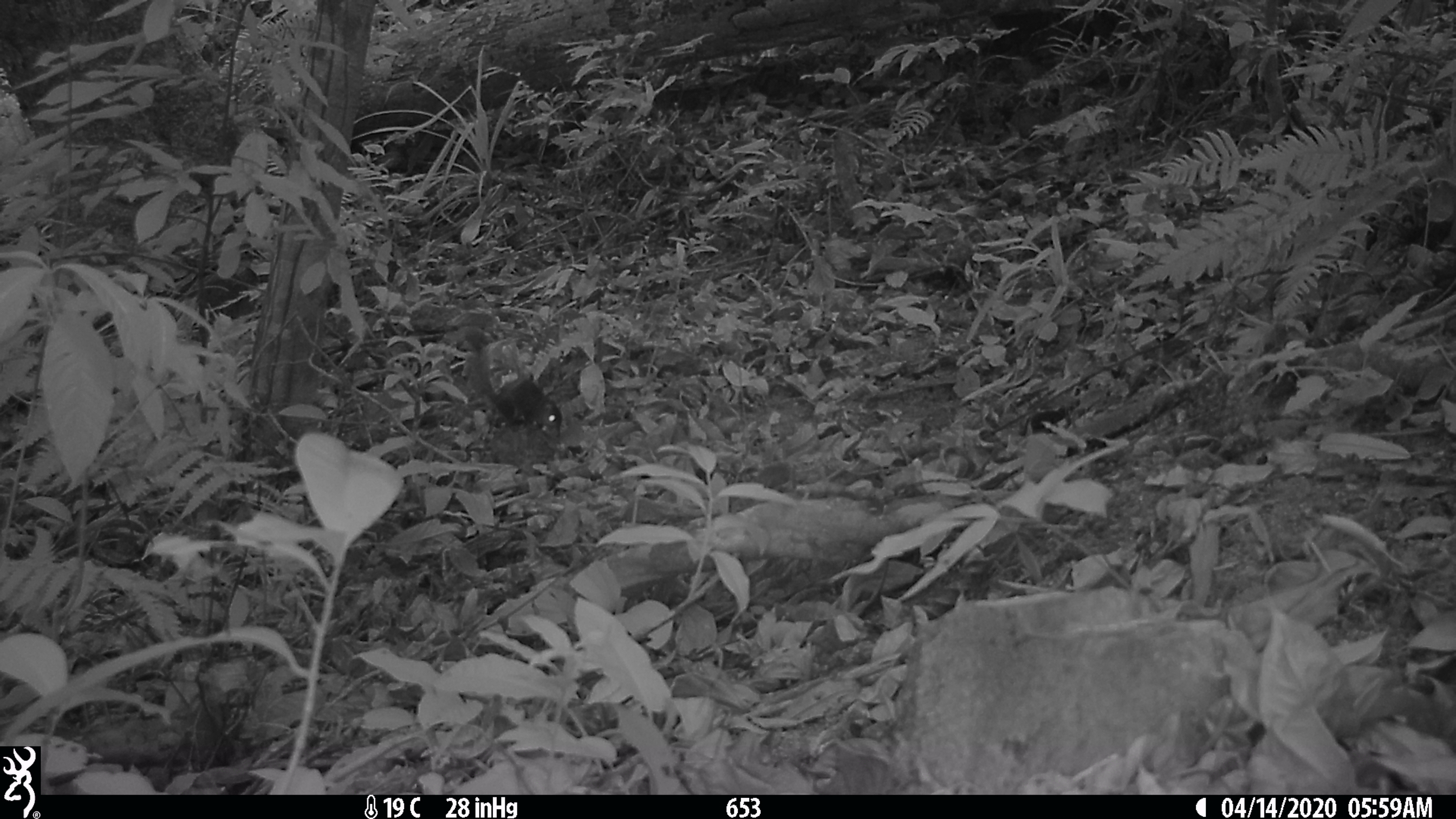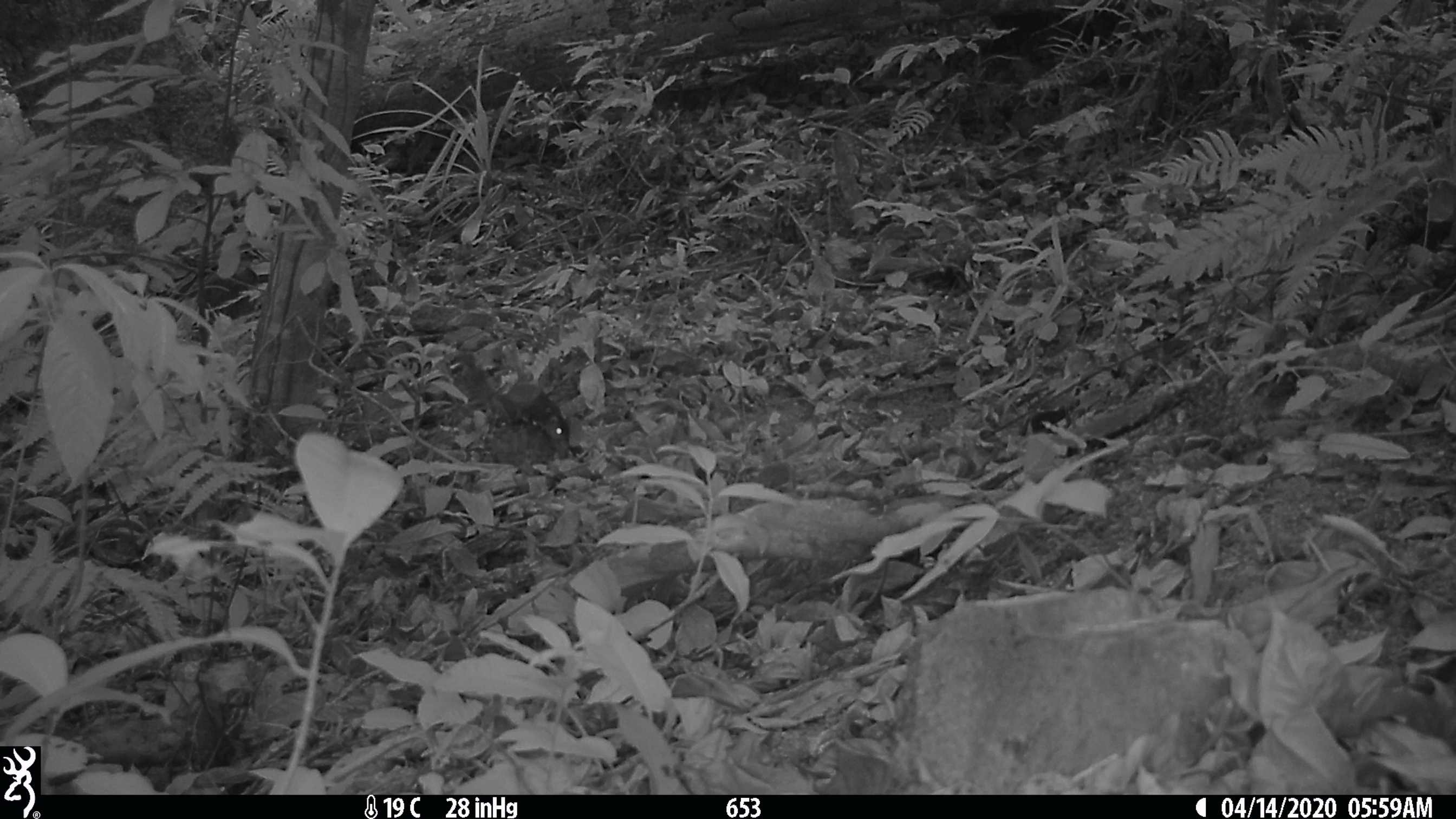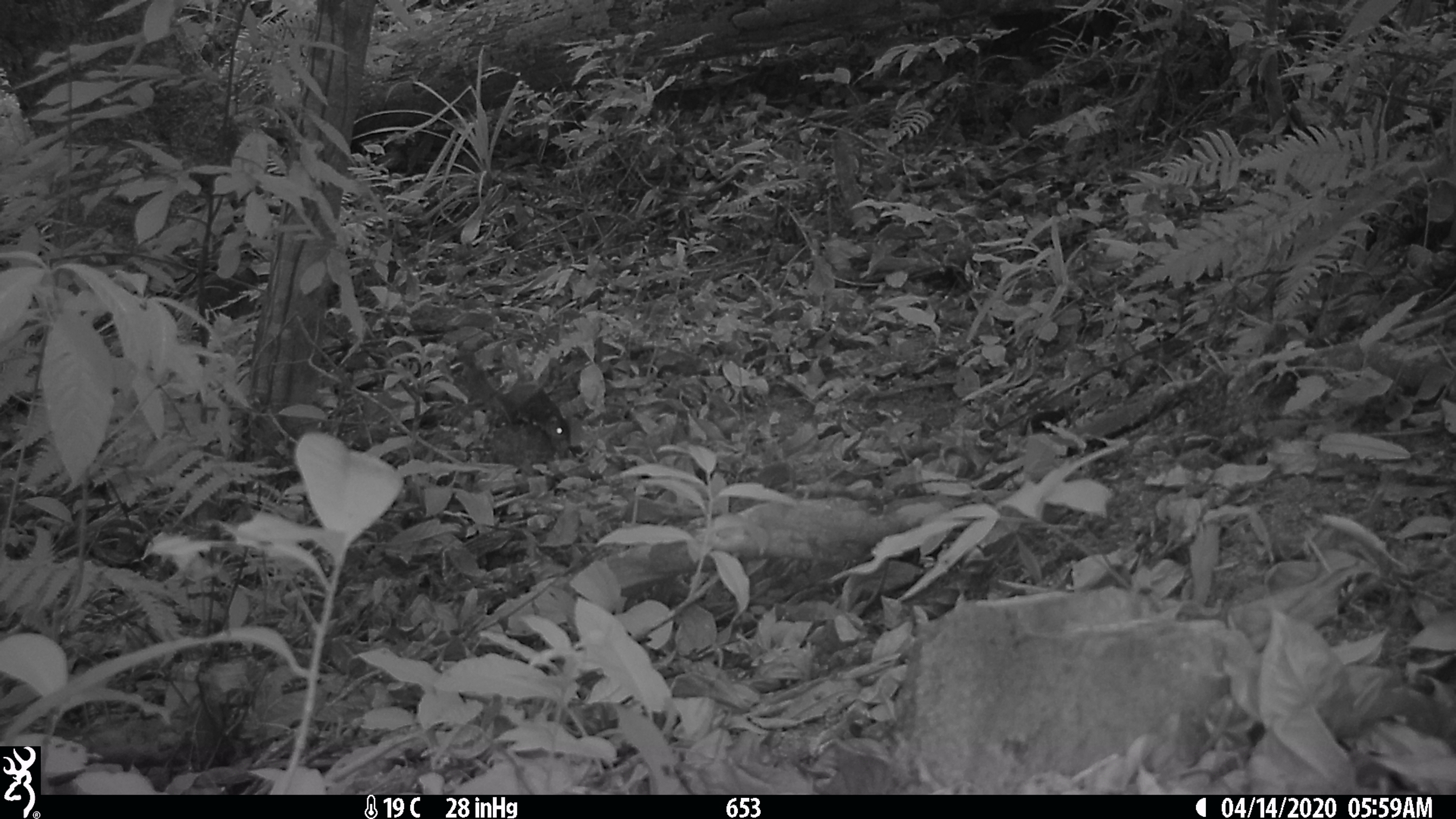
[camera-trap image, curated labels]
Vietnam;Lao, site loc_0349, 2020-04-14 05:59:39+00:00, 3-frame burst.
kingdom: Animalia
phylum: Chordata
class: Mammalia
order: Scandentia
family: Tupaiidae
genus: Tupaia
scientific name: Tupaia belangeri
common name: northern treeshrew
Northern treeshrew (Tupaia belangeri). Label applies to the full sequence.